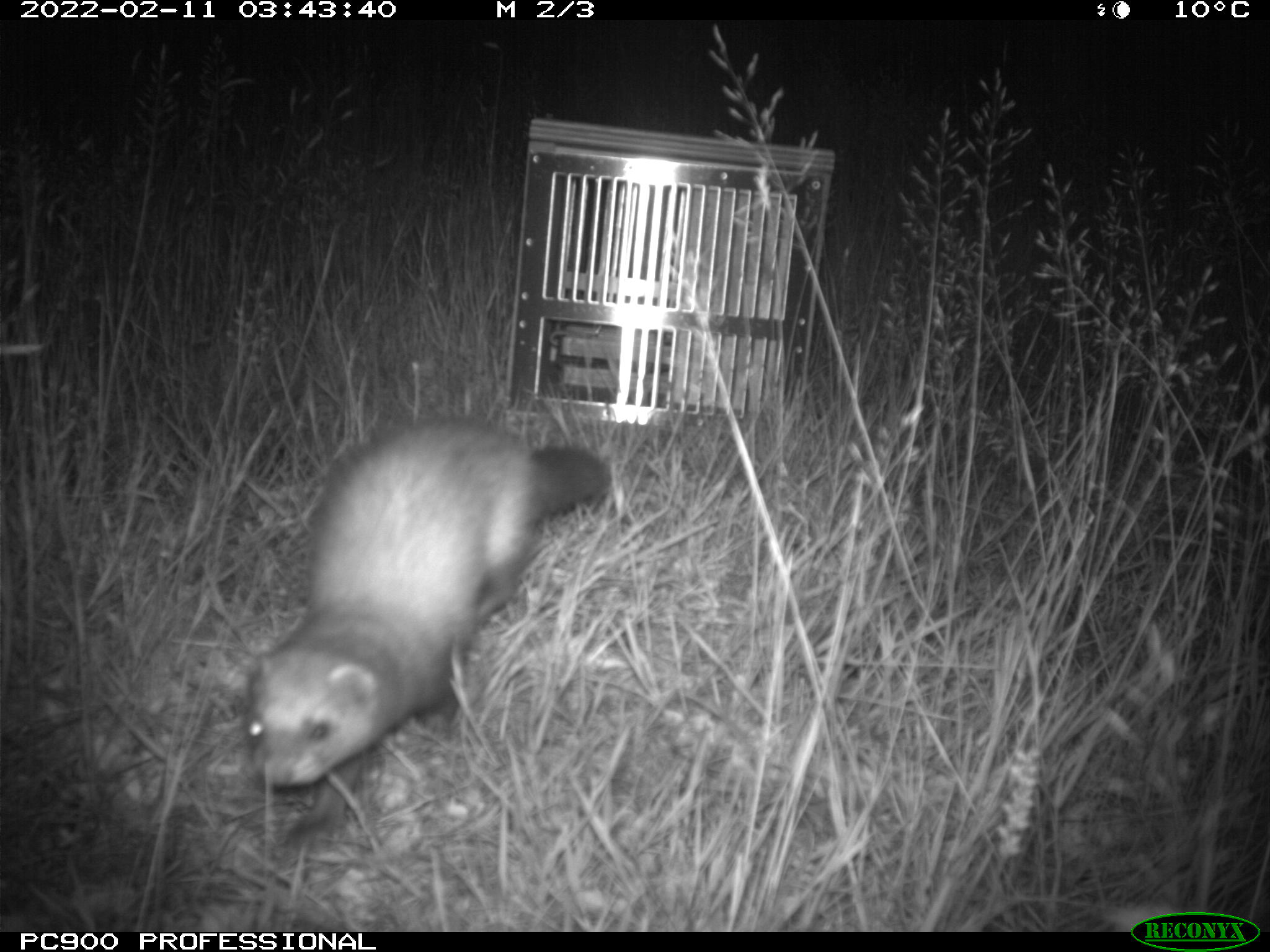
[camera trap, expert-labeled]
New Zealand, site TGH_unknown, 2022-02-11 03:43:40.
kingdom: Animalia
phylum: Chordata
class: Mammalia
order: Carnivora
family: Mustelidae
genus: Mustela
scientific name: Mustela furo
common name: ferret